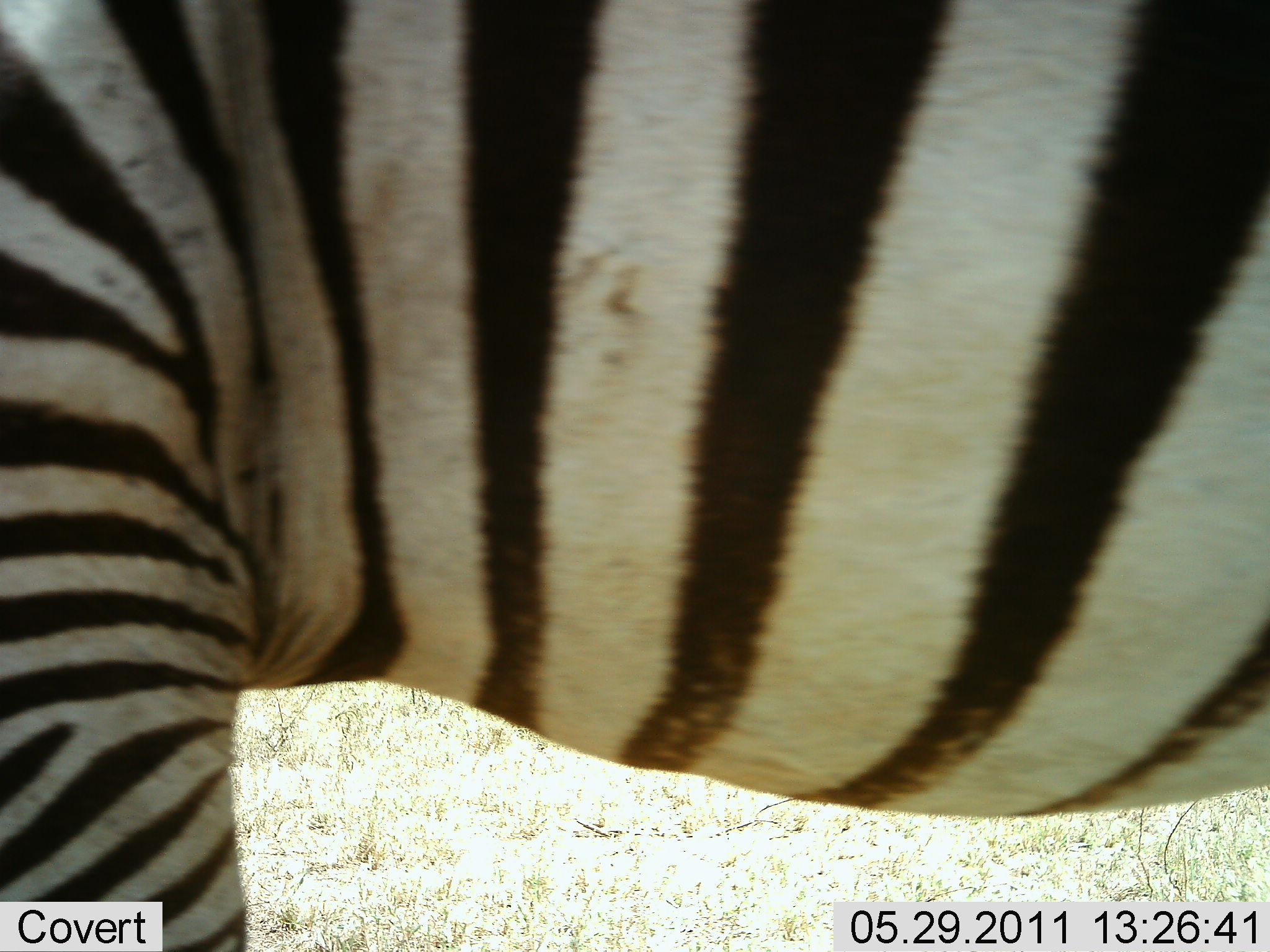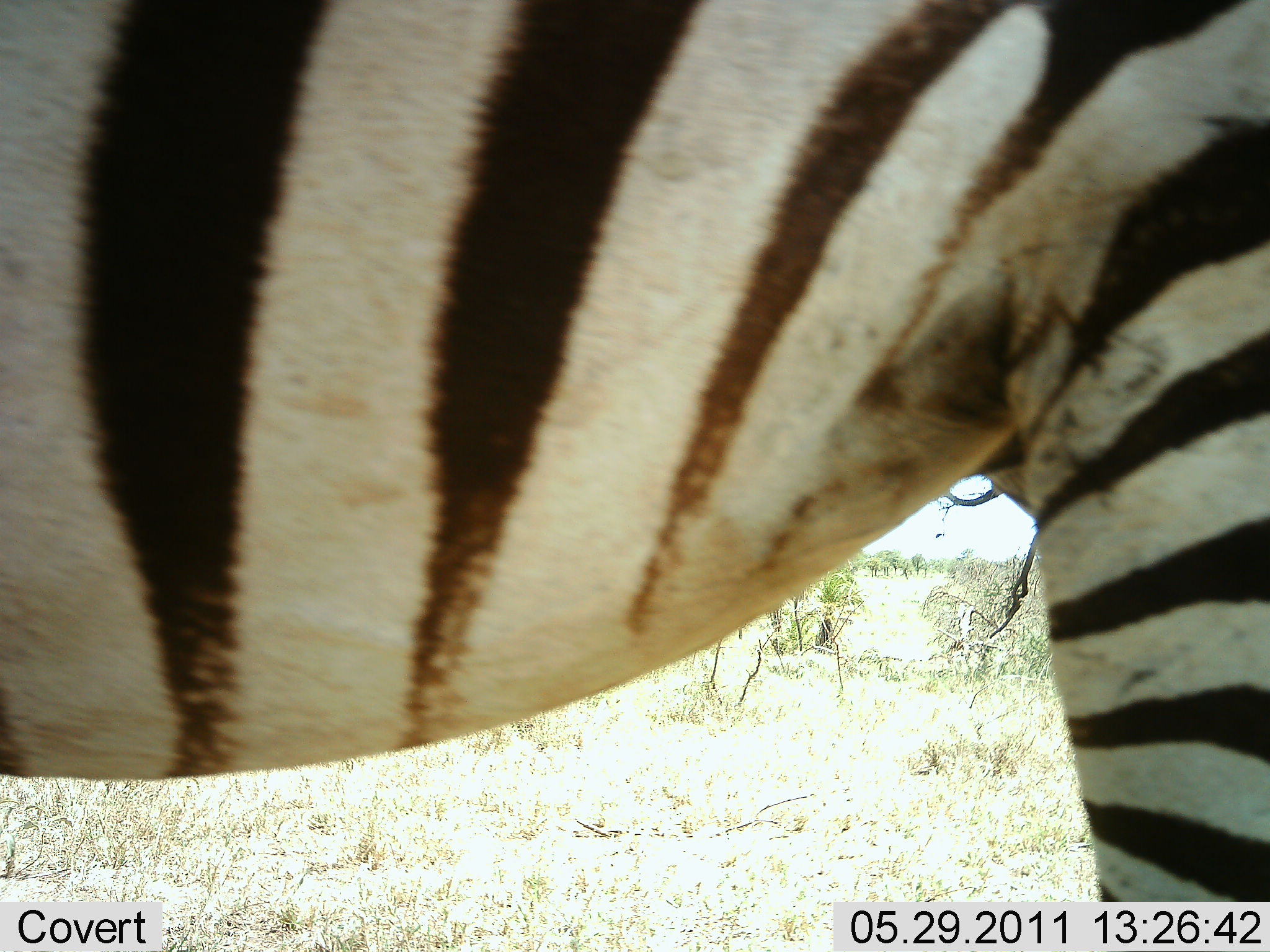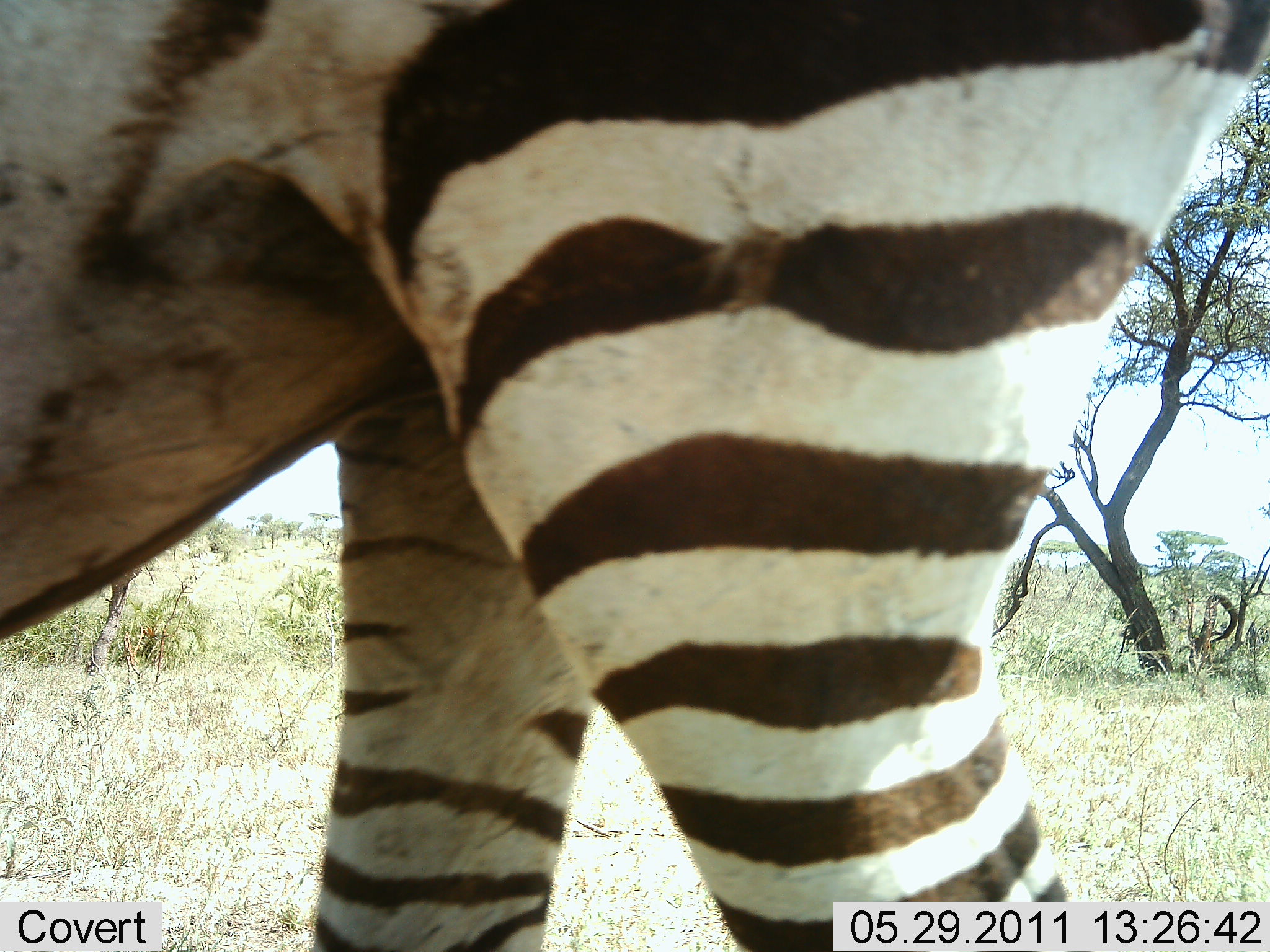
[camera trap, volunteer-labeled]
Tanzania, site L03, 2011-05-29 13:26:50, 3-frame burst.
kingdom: Animalia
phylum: Chordata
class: Mammalia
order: Perissodactyla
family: Equidae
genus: Equus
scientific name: Equus quagga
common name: plains zebra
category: zebra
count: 1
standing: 17%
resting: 0%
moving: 83%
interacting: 0%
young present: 0%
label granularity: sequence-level